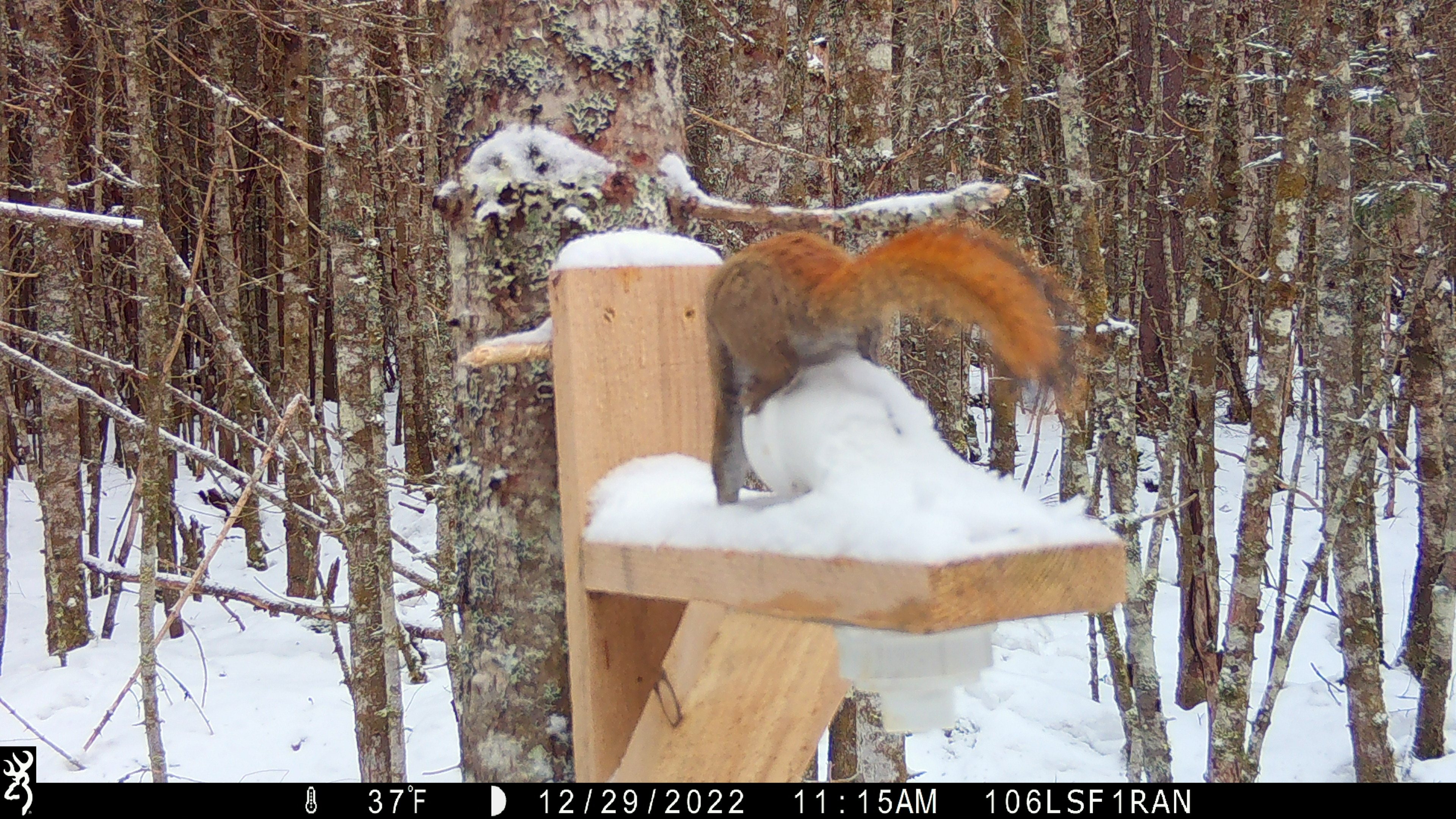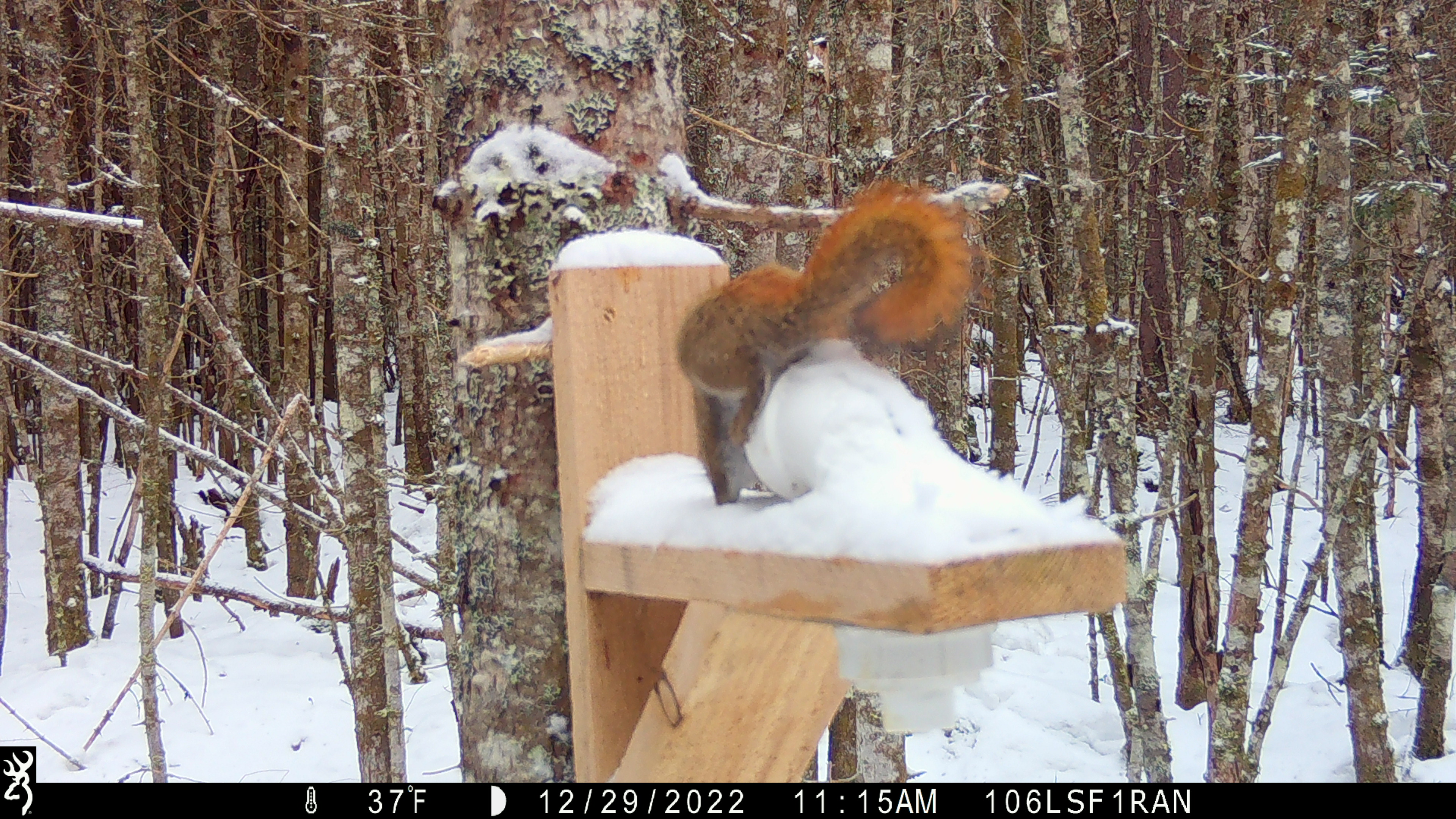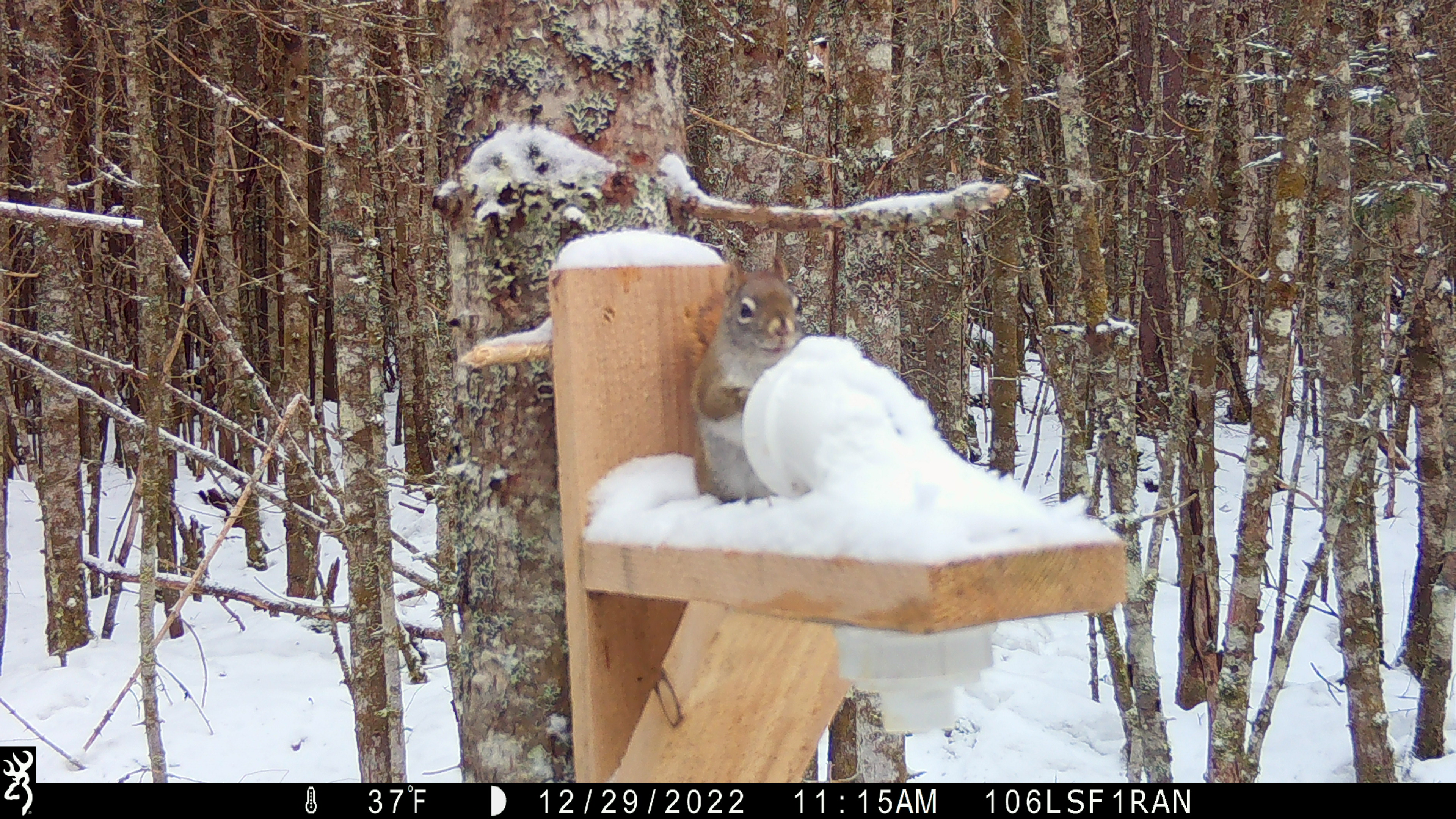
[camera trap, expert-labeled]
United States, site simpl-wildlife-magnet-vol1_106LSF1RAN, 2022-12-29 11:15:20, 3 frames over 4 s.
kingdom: Animalia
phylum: Chordata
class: Mammalia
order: Rodentia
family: Sciuridae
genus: Tamiasciurus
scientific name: Tamiasciurus hudsonicus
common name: red squirrel